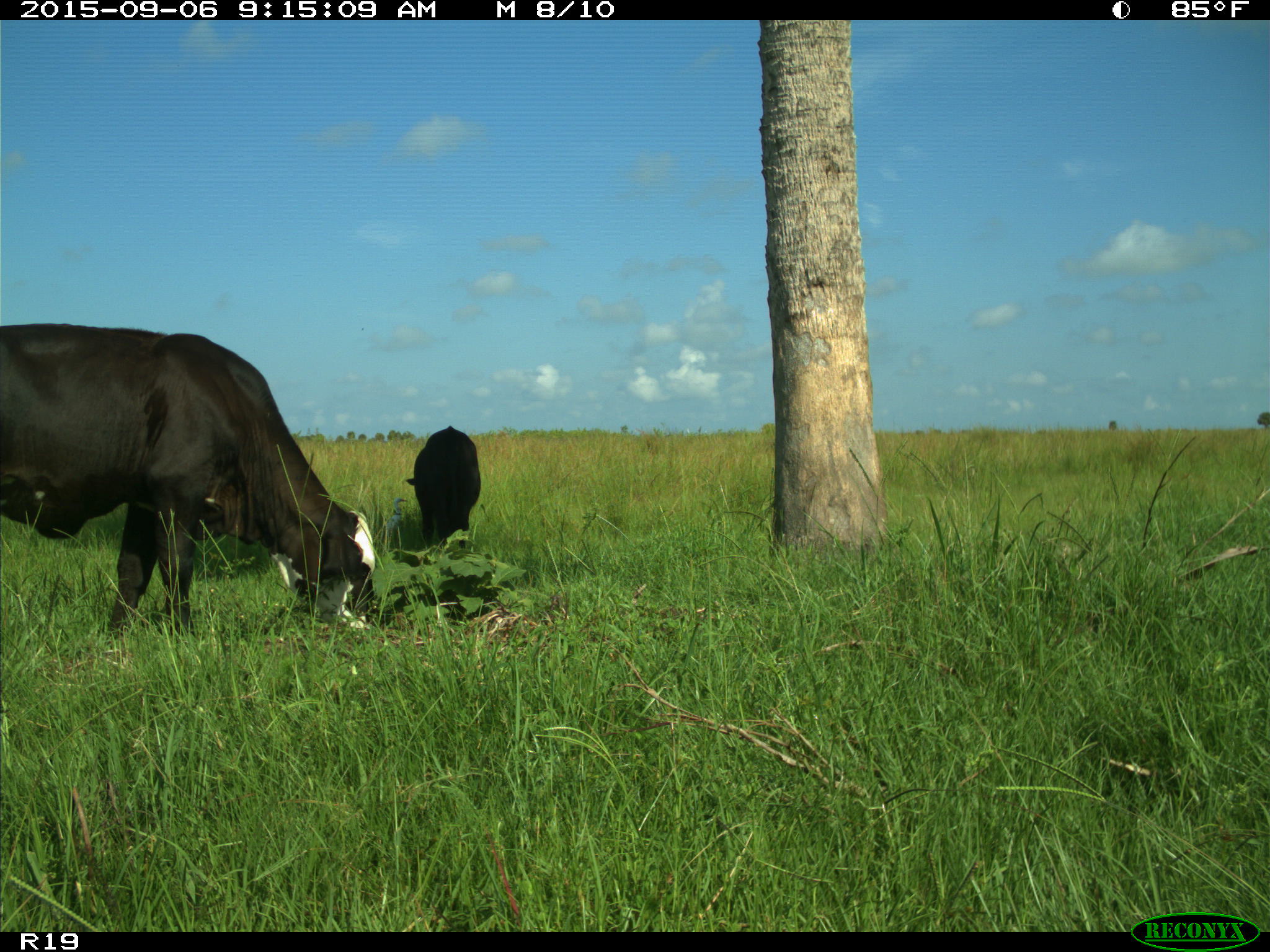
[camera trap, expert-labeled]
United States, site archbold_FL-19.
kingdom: Animalia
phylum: Chordata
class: Mammalia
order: Artiodactyla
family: Bovidae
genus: Bos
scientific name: Bos taurus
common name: domestic cow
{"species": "Bos taurus (domestic cow)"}